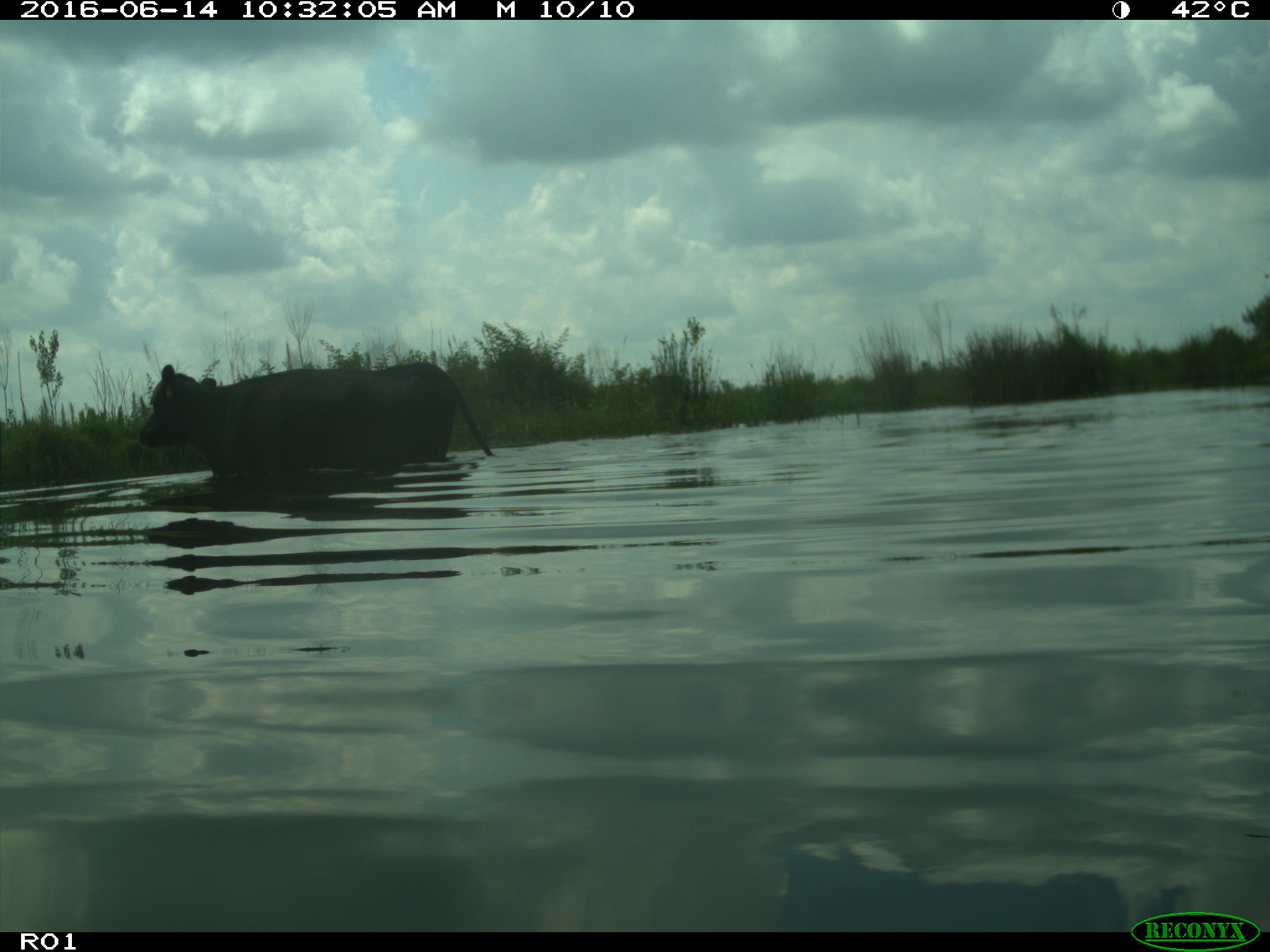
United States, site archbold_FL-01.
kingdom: Animalia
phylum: Chordata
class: Mammalia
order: Artiodactyla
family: Bovidae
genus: Bos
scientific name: Bos taurus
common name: domestic cow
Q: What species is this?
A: Bos taurus (domestic cow).